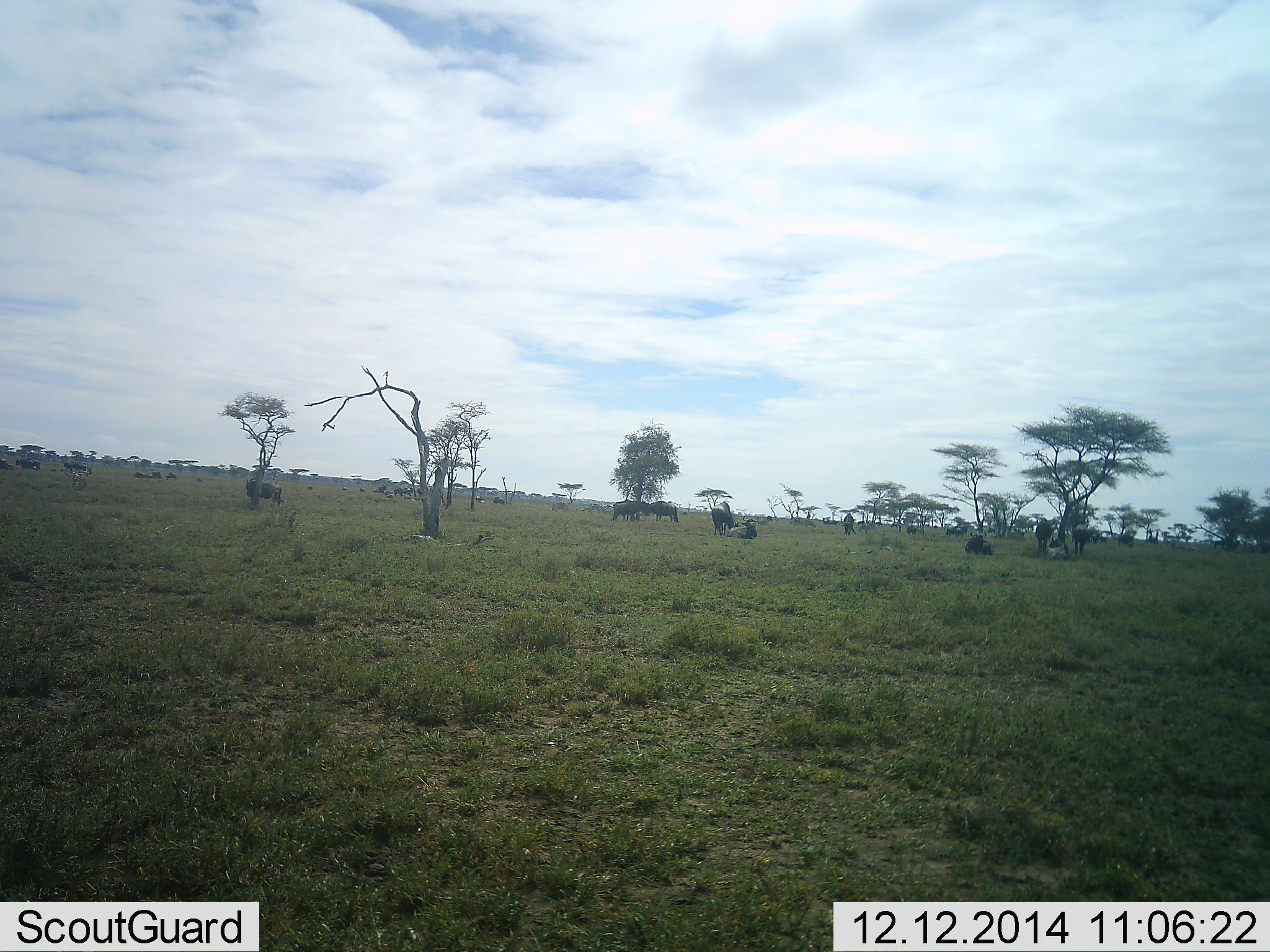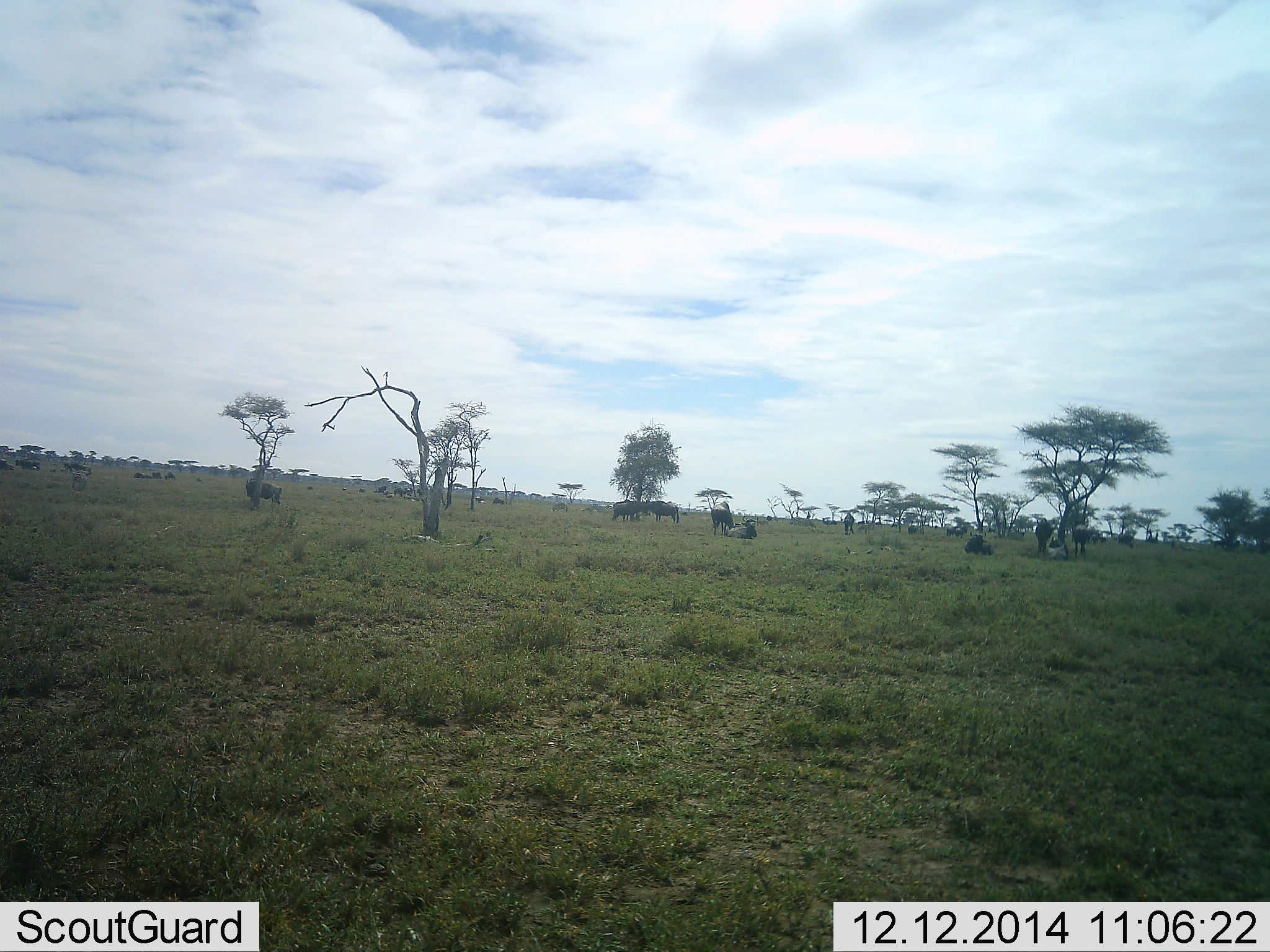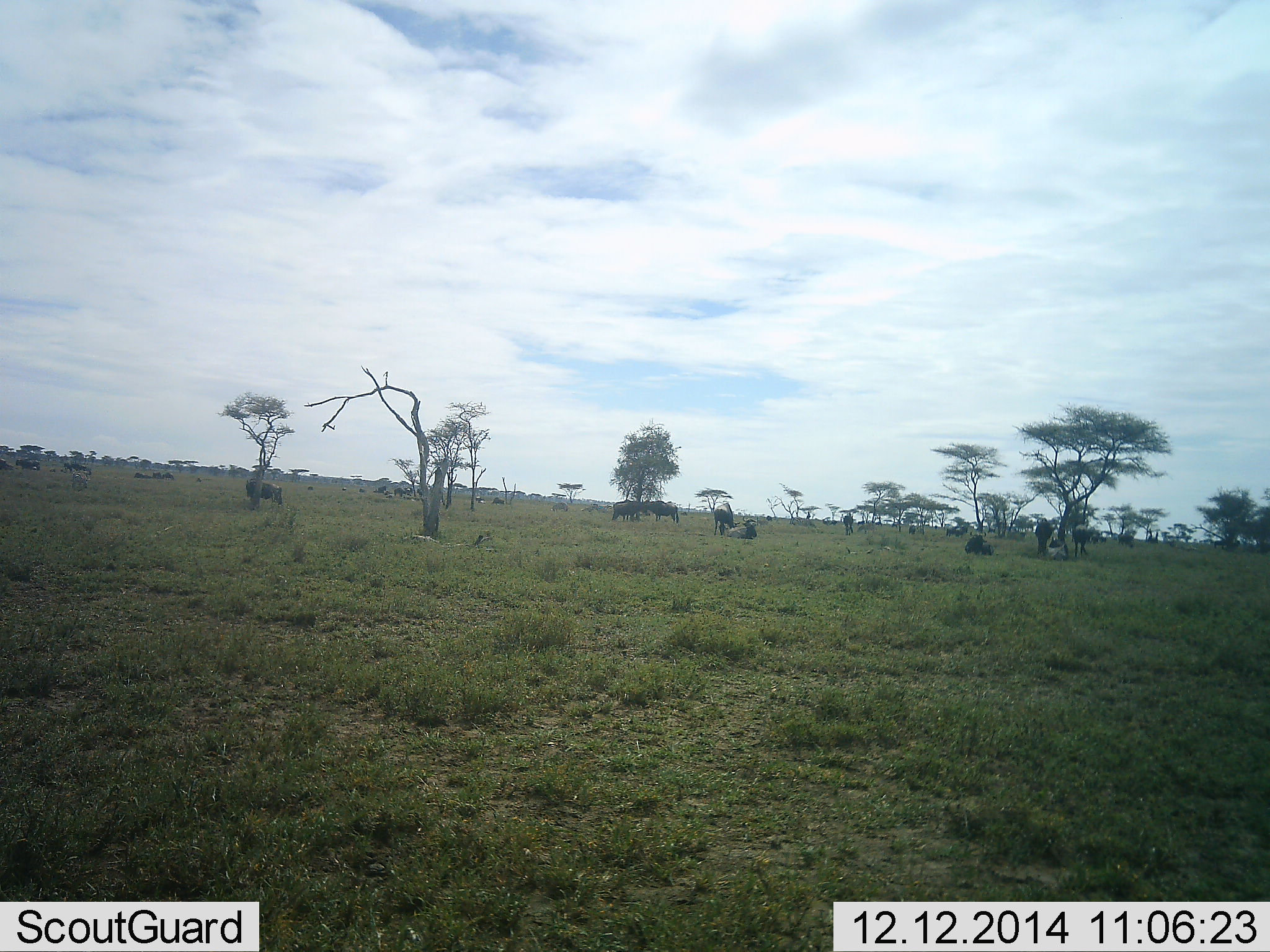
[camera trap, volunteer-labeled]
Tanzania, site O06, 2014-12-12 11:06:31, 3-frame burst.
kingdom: Animalia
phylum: Chordata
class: Mammalia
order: Artiodactyla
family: Bovidae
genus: Connochaetes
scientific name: Connochaetes taurinus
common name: blue wildebeest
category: wildebeest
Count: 11-50.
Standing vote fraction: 70%.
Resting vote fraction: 50%.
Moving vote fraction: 20%.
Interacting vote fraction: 10%.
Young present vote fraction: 0%.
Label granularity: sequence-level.